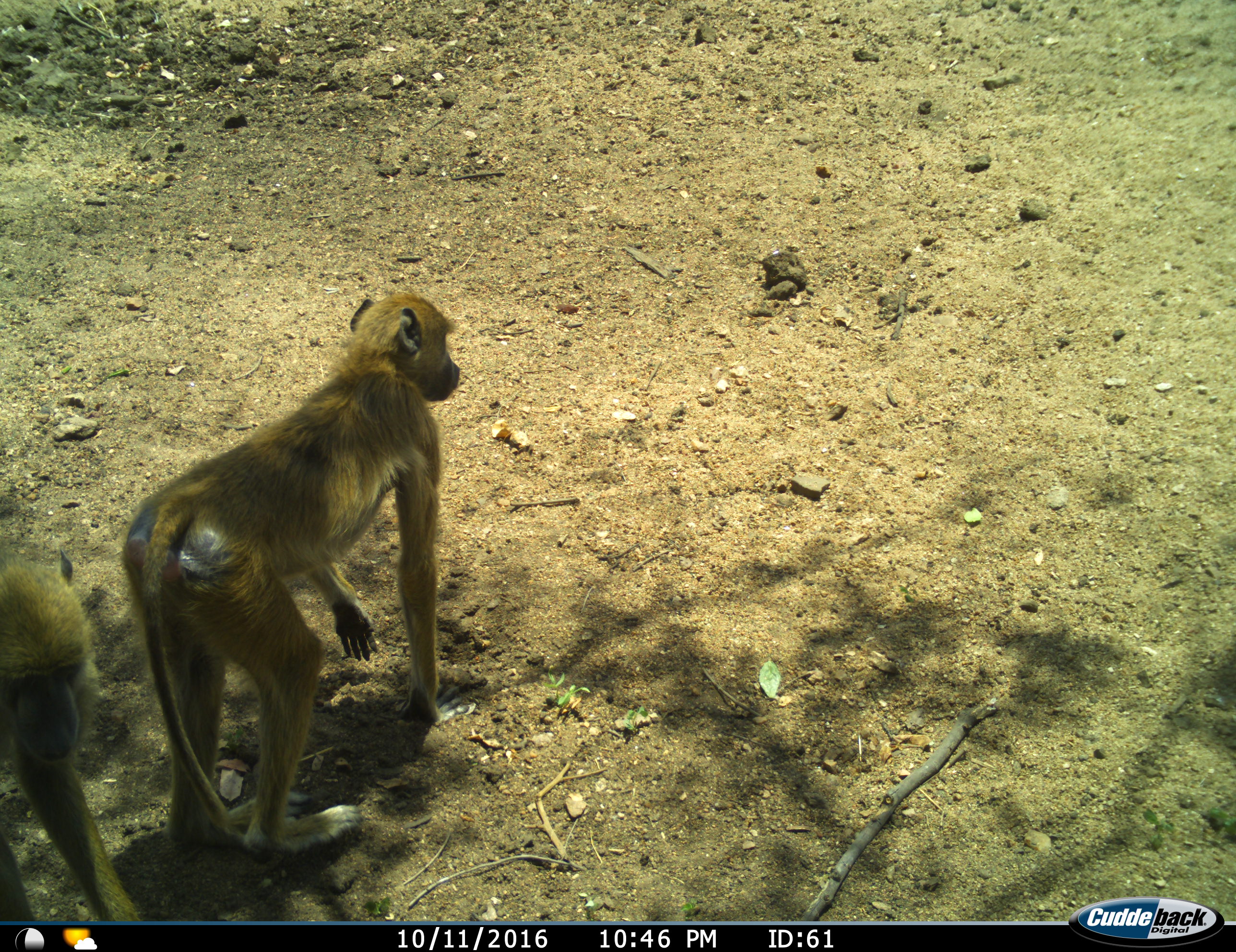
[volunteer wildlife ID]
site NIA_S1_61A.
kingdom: Animalia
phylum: Chordata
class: Mammalia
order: Primates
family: Cercopithecidae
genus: Papio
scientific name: Papio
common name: baboon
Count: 2.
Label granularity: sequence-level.